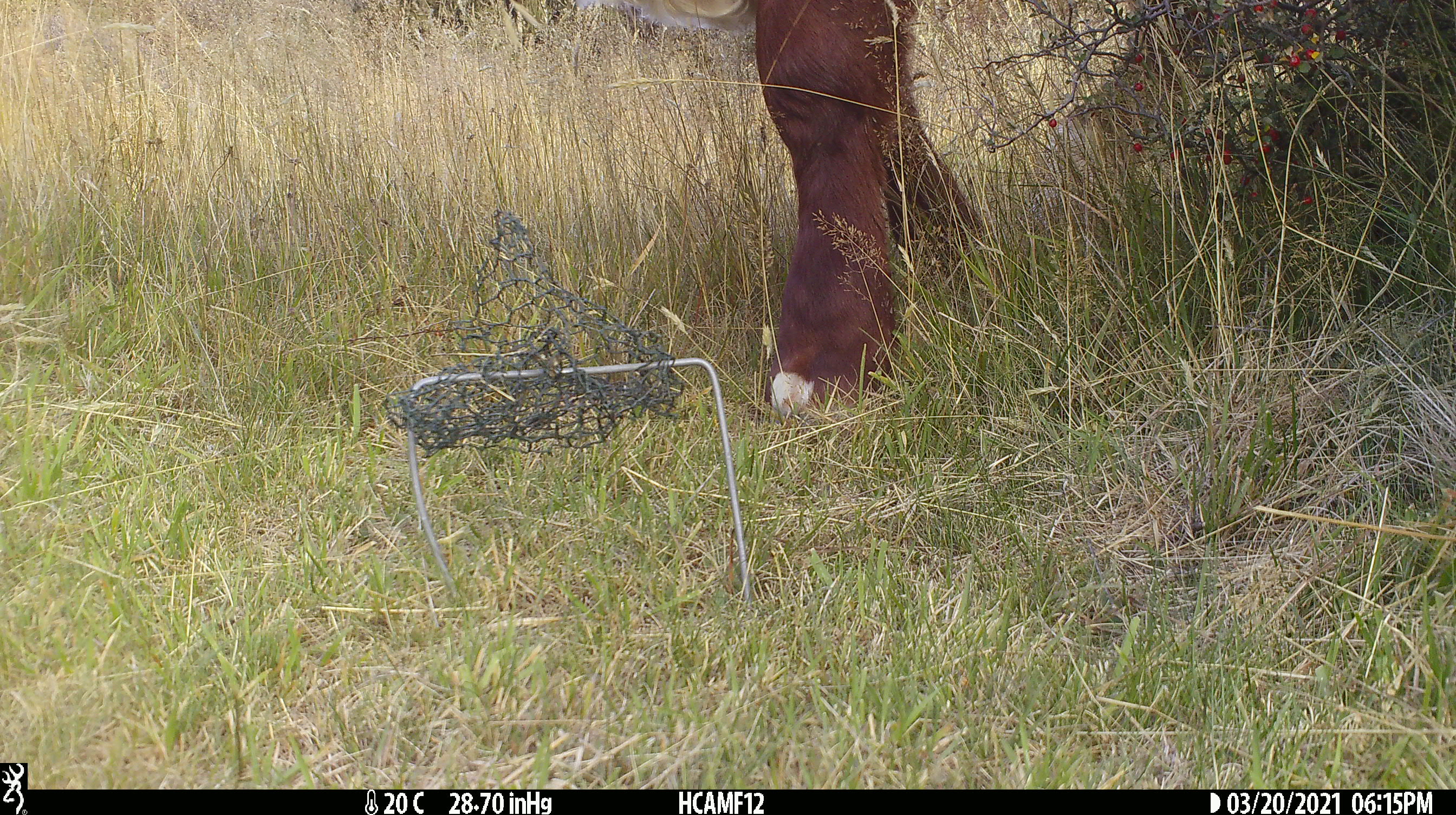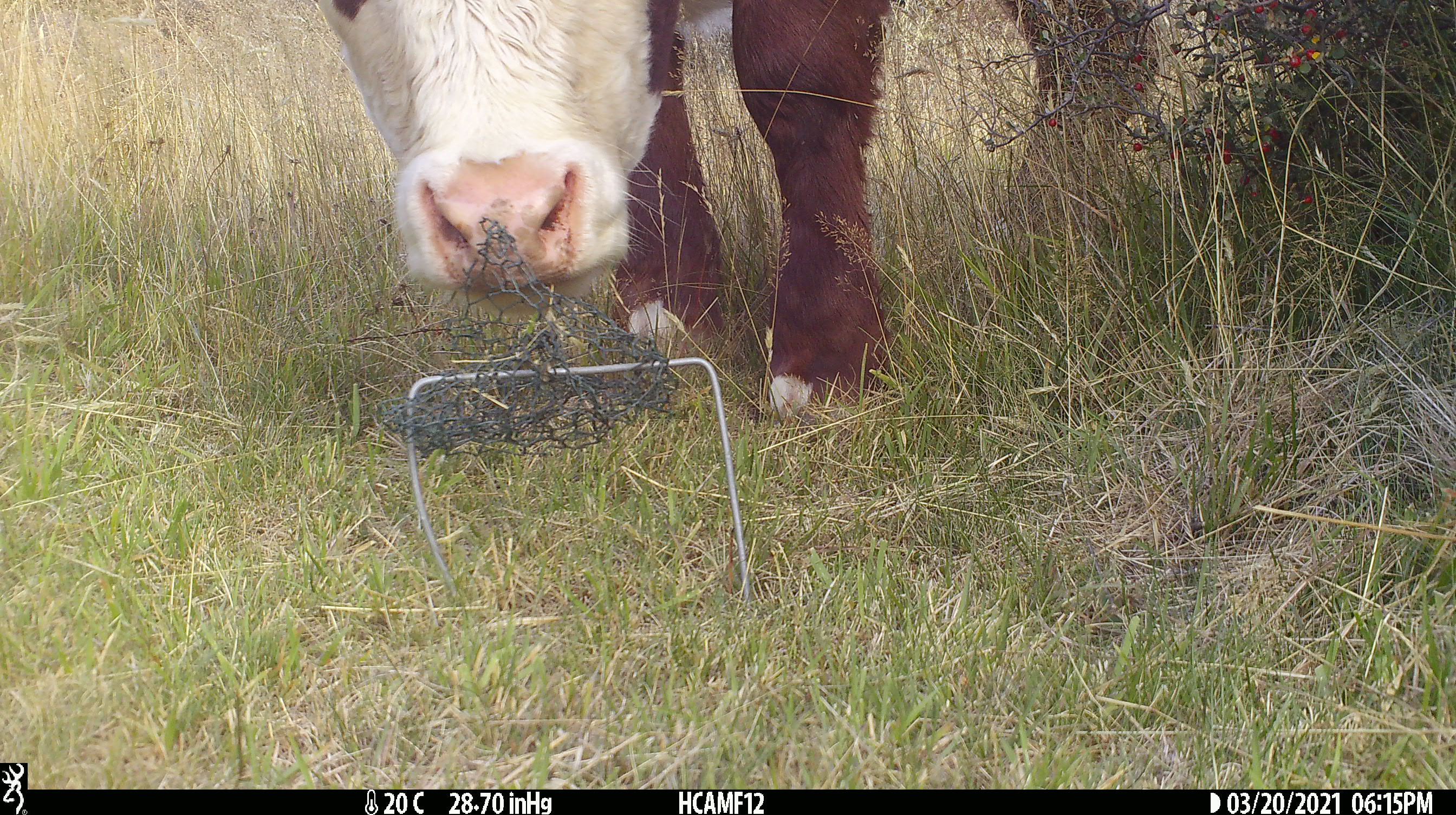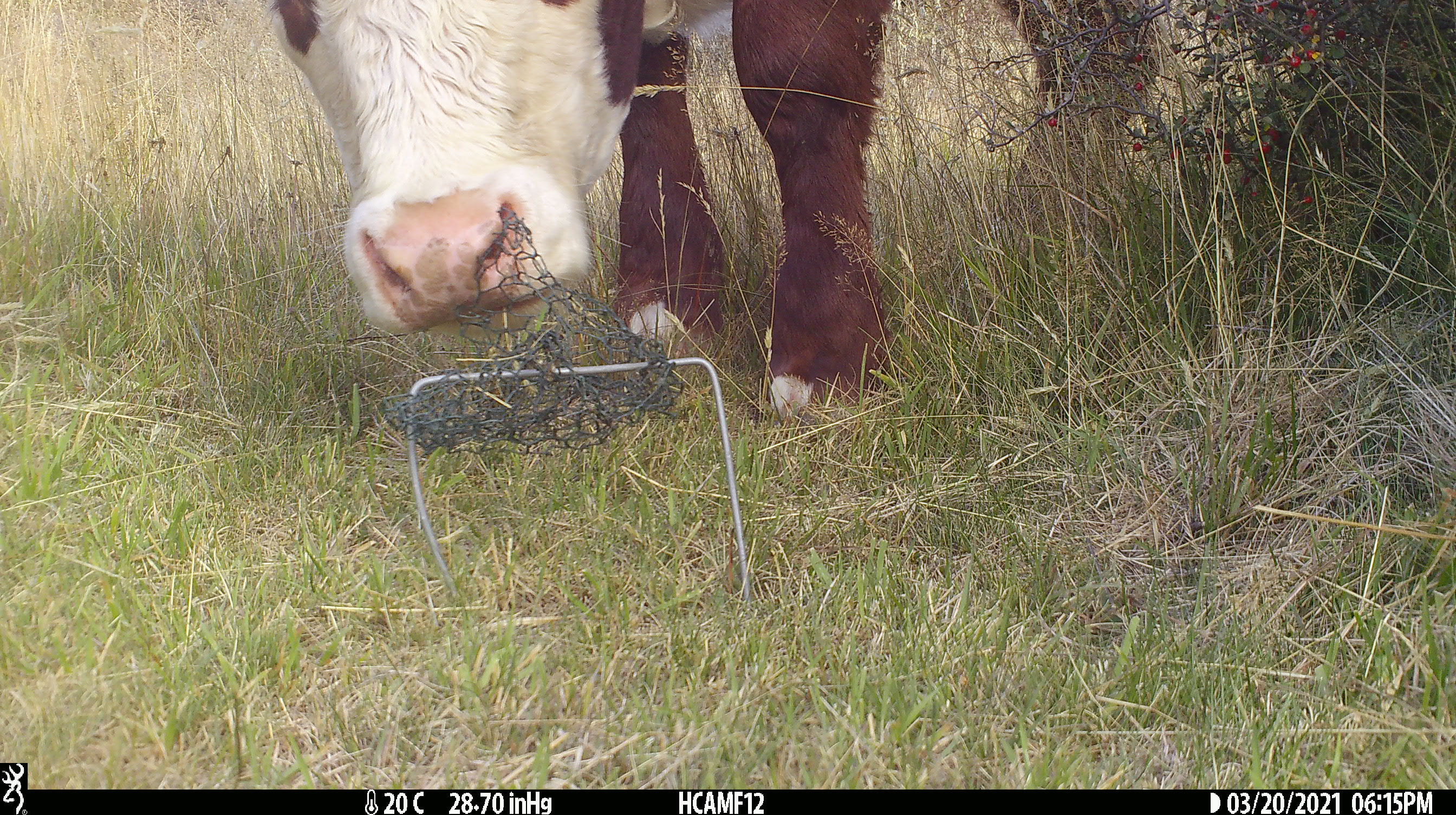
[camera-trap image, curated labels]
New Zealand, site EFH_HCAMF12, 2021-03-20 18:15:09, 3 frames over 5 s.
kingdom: Animalia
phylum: Chordata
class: Mammalia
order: Artiodactyla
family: Bovidae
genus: Bos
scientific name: Bos taurus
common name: domestic cow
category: cow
Cow (domestic cow) (Bos taurus).